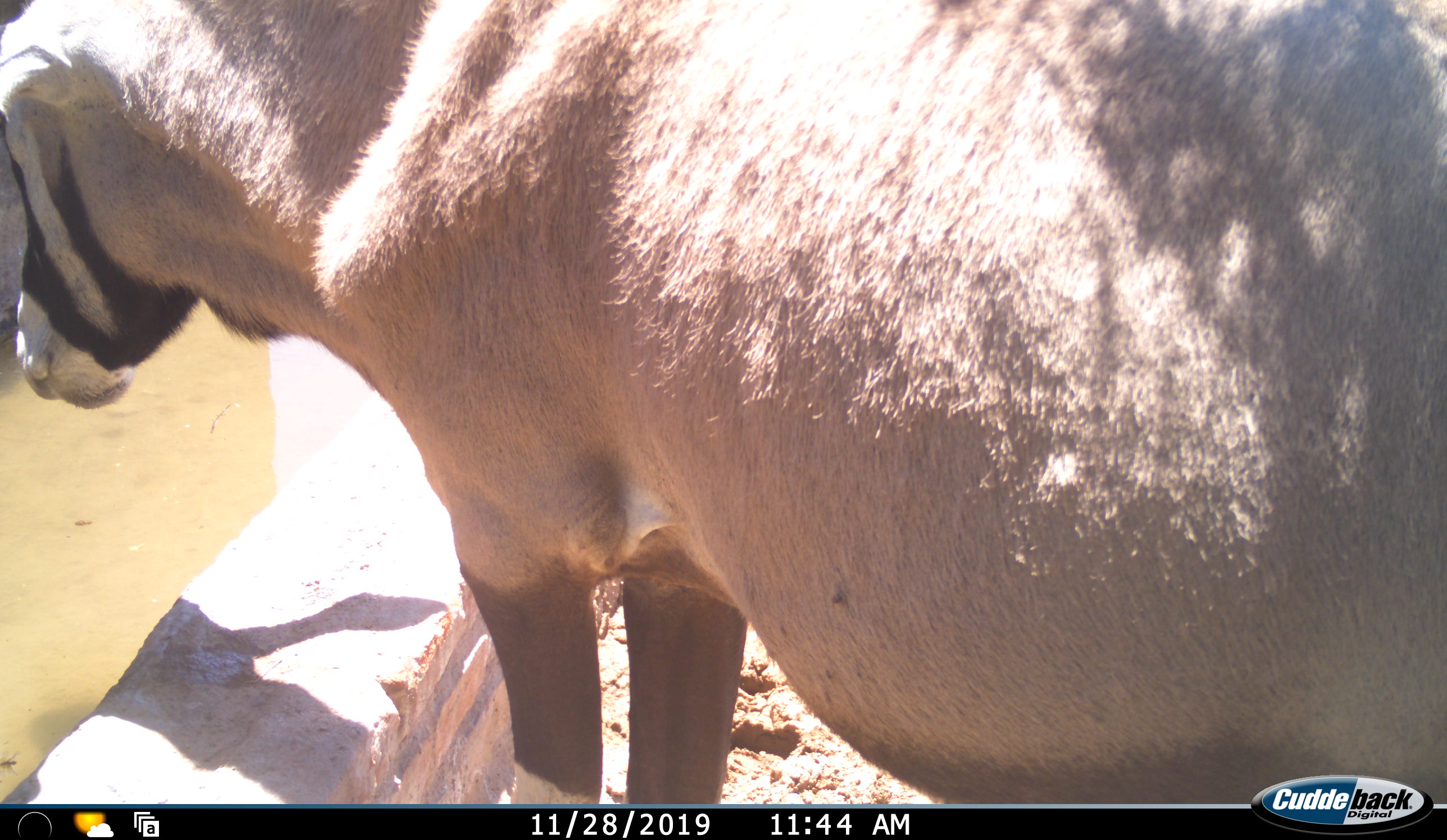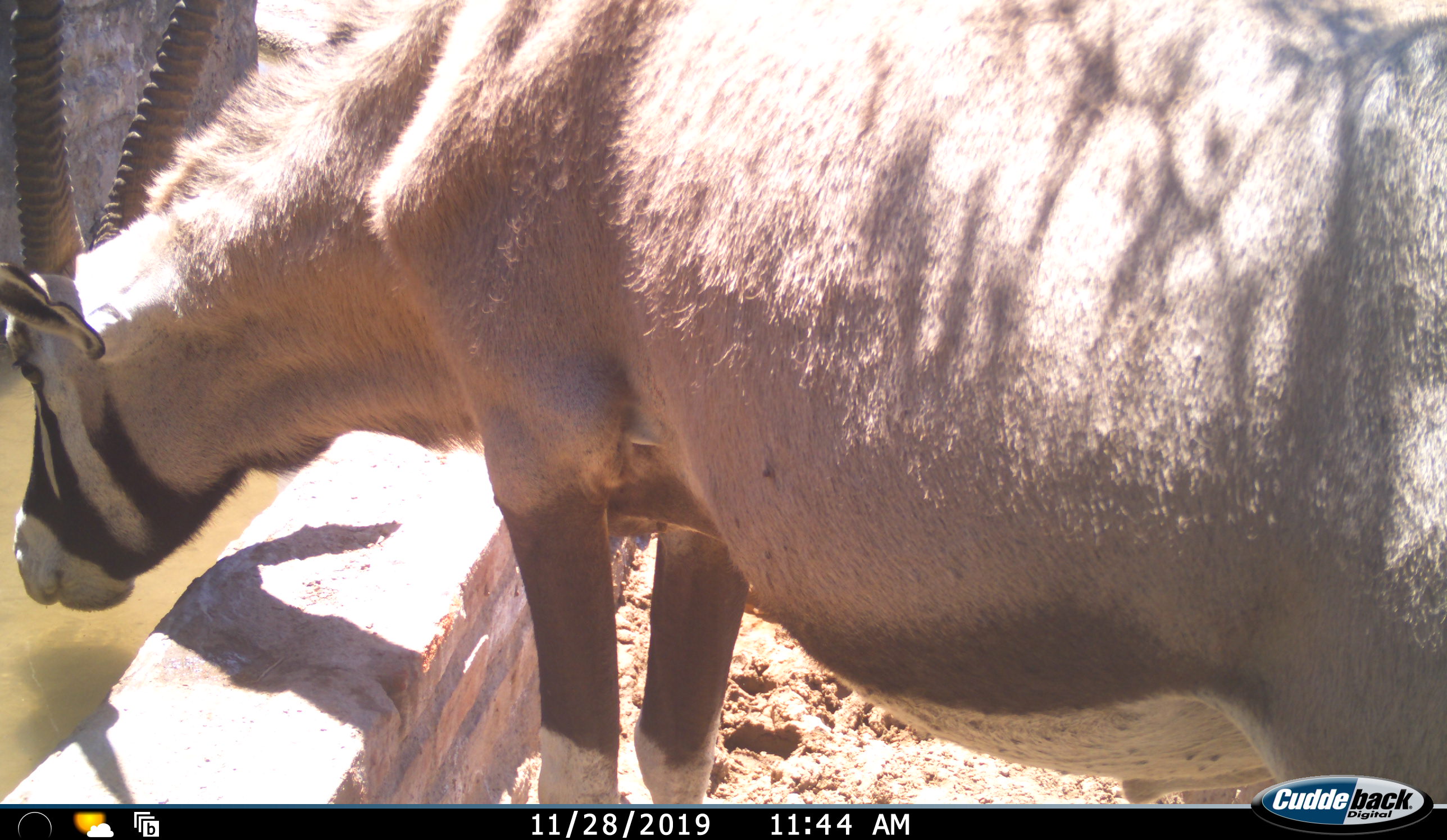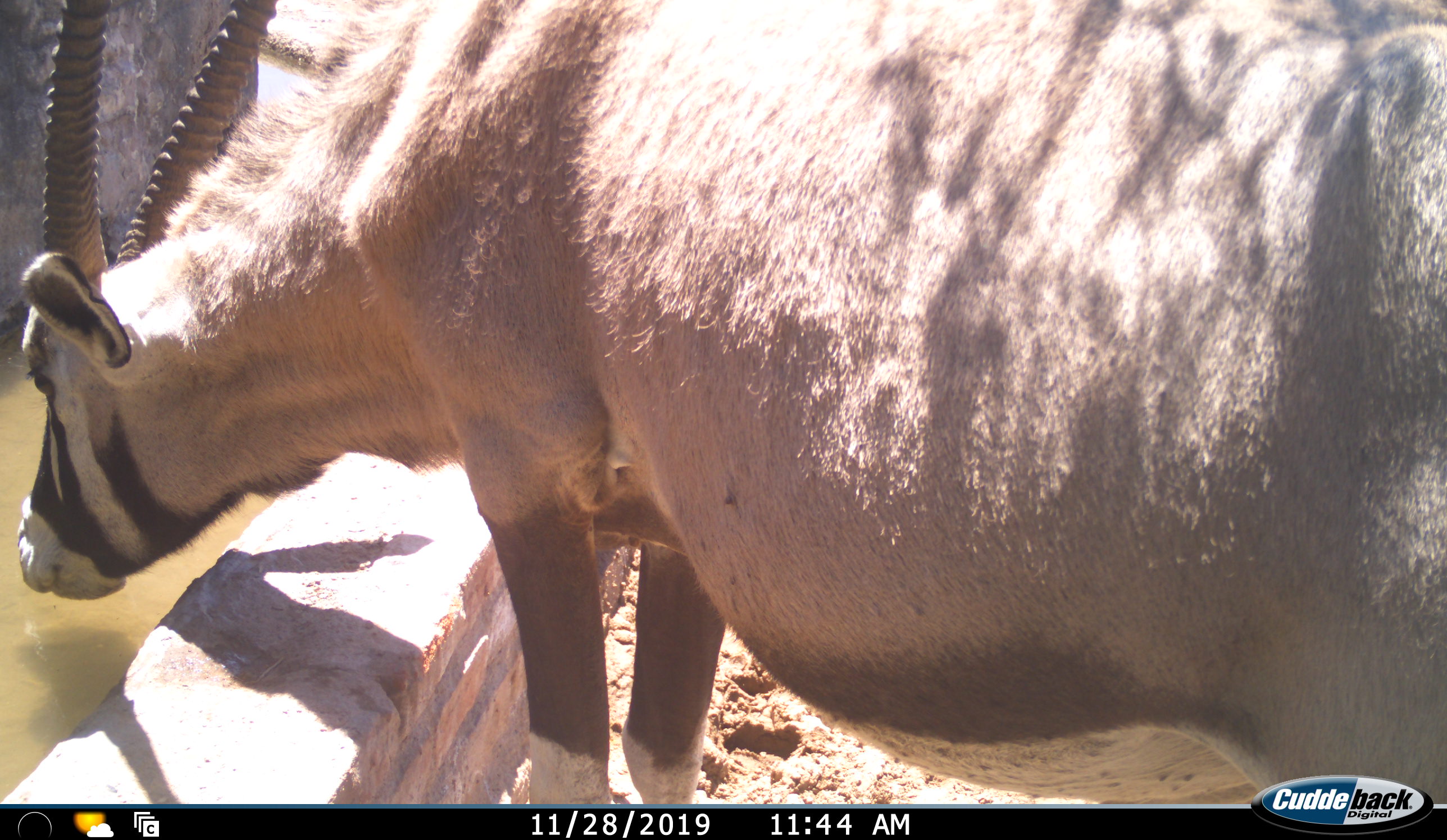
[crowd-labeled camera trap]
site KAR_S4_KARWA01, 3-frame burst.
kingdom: Animalia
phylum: Chordata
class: Mammalia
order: Artiodactyla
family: Bovidae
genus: Oryx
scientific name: Oryx gazella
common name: gemsbok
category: oryx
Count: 1.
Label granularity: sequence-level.